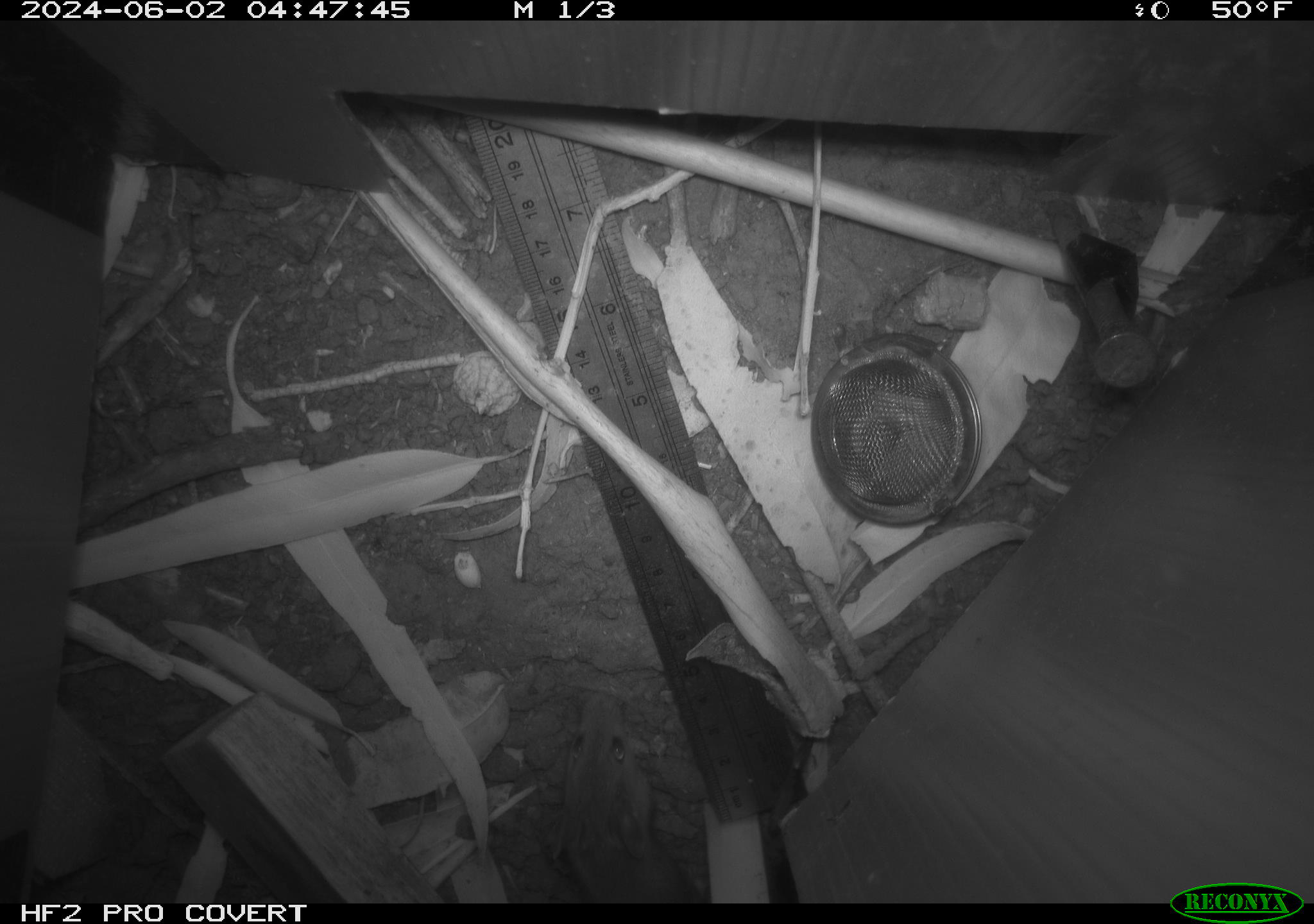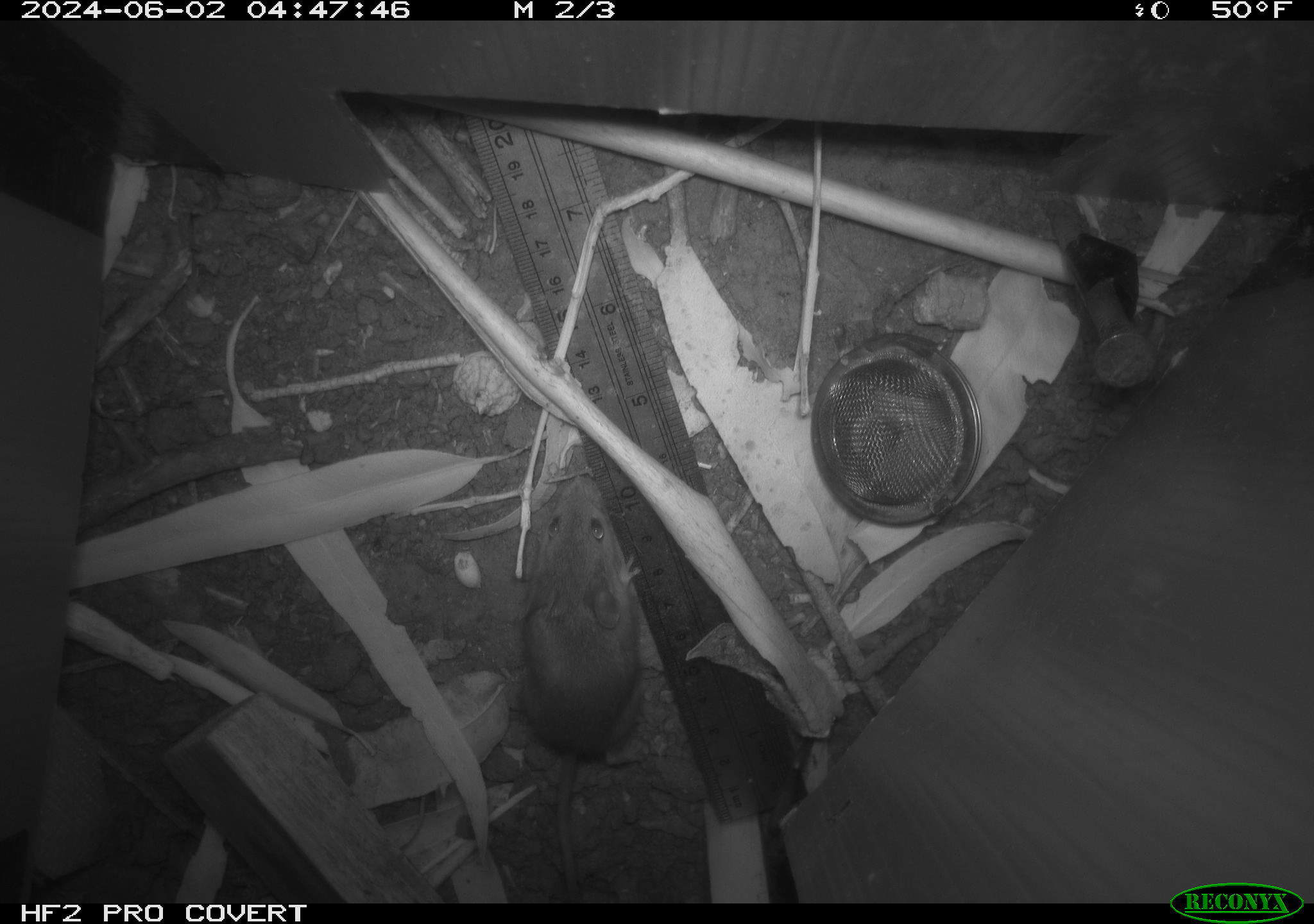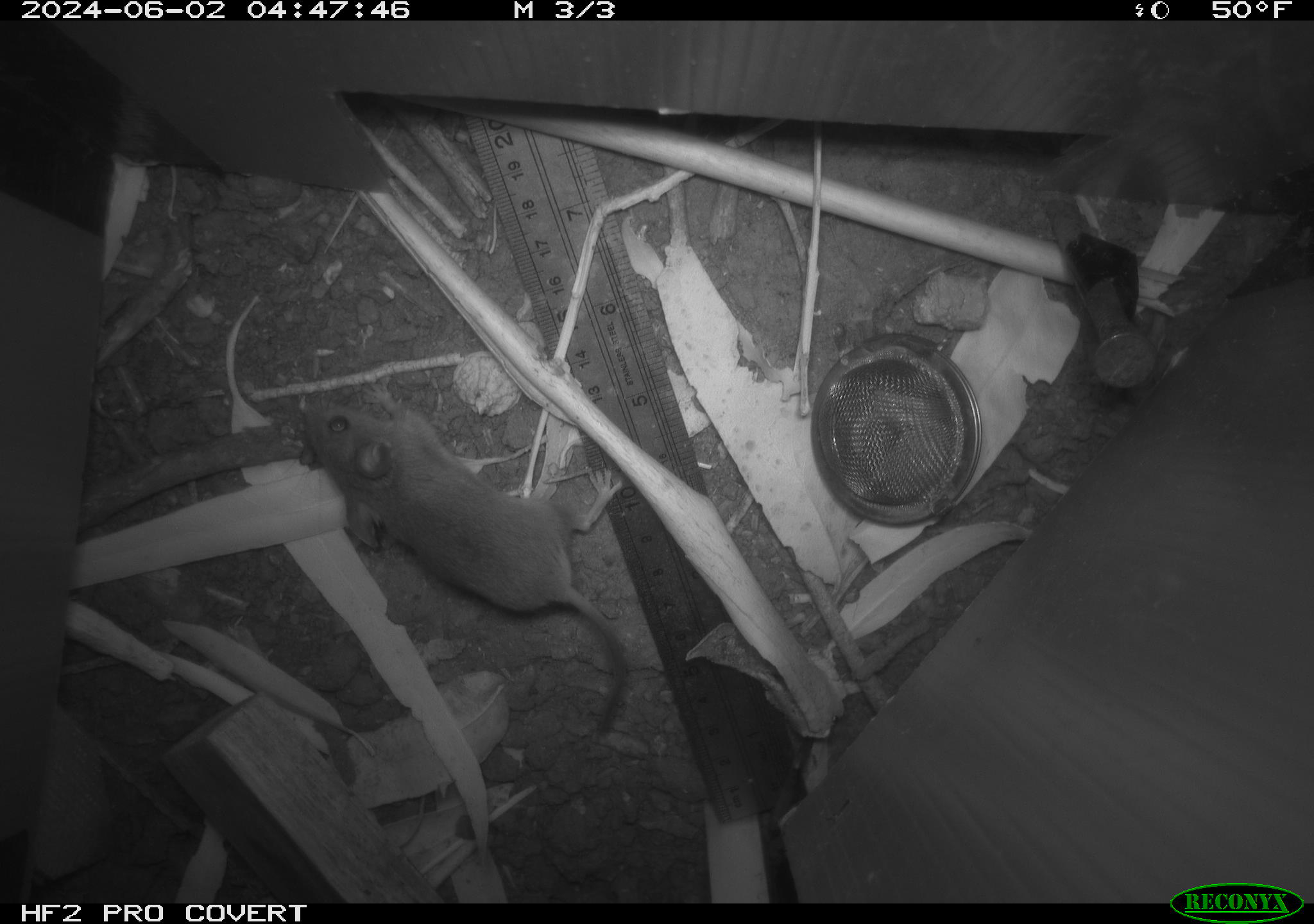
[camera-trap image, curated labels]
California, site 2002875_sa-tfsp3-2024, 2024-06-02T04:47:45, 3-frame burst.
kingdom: Animalia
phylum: Chordata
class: Mammalia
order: Rodentia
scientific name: Rodentia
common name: mouse species